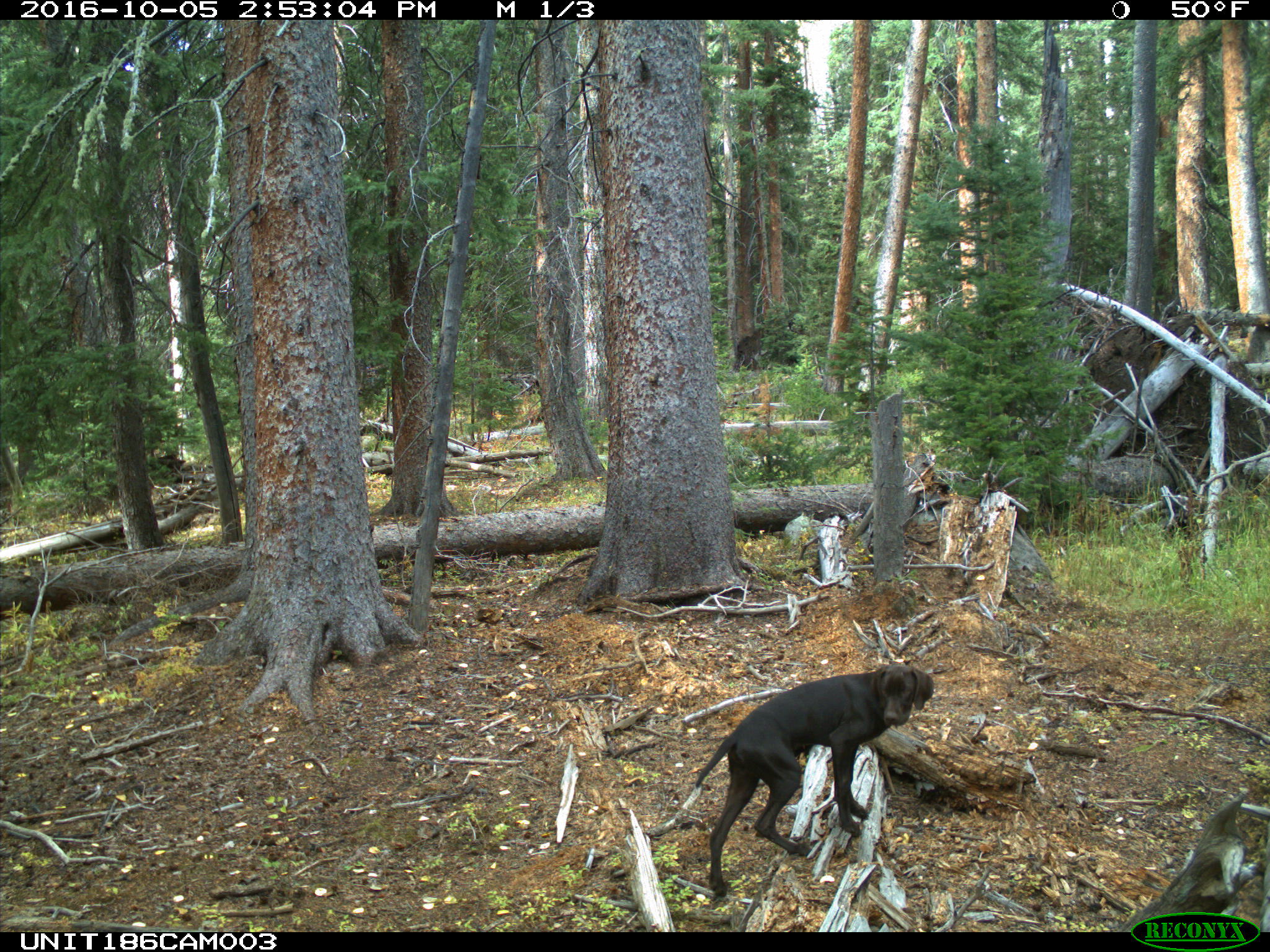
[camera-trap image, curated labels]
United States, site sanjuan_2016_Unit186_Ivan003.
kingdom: Animalia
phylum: Chordata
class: Mammalia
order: Carnivora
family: Canidae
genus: Canis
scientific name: Canis familiaris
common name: domestic dog